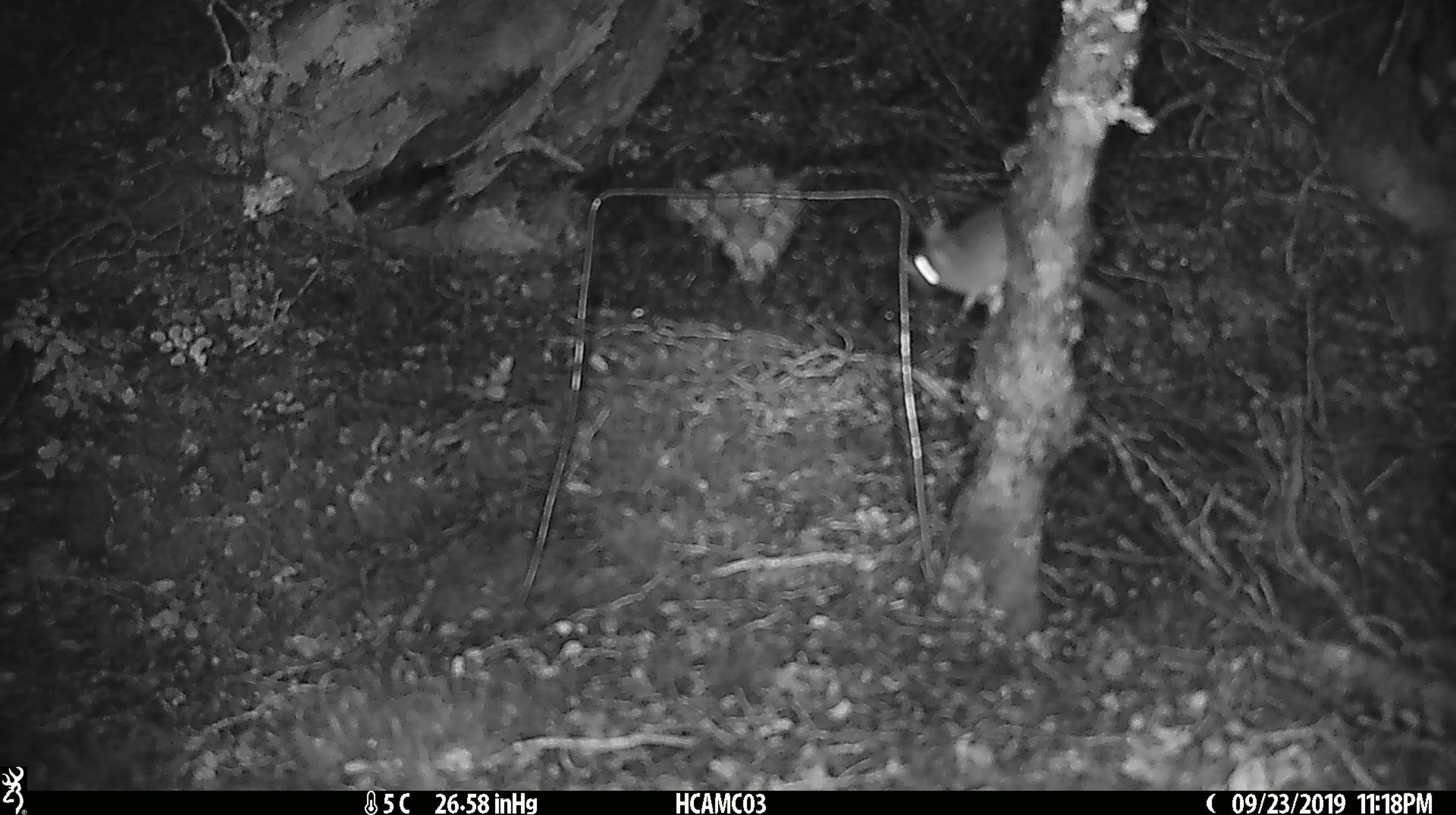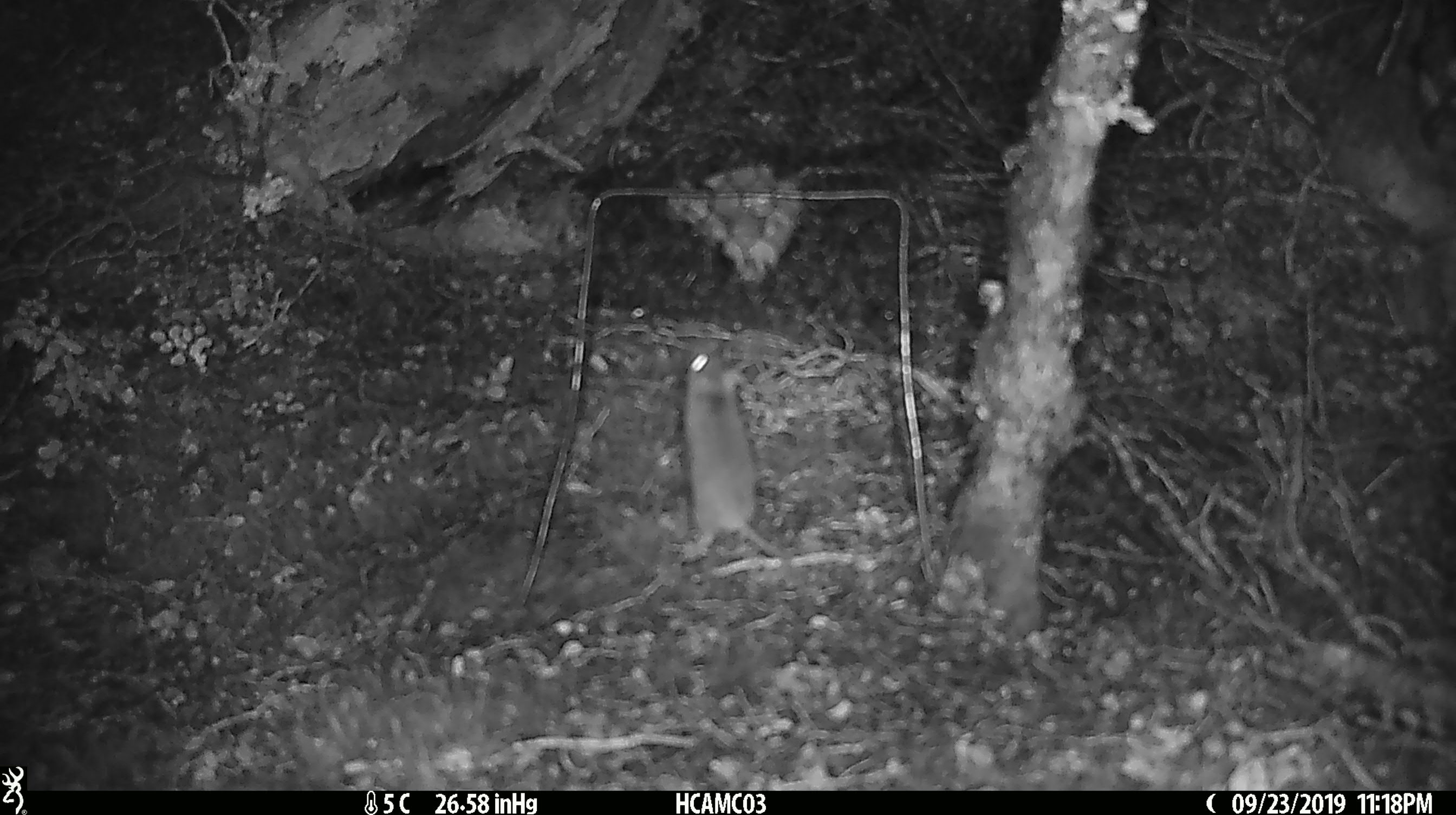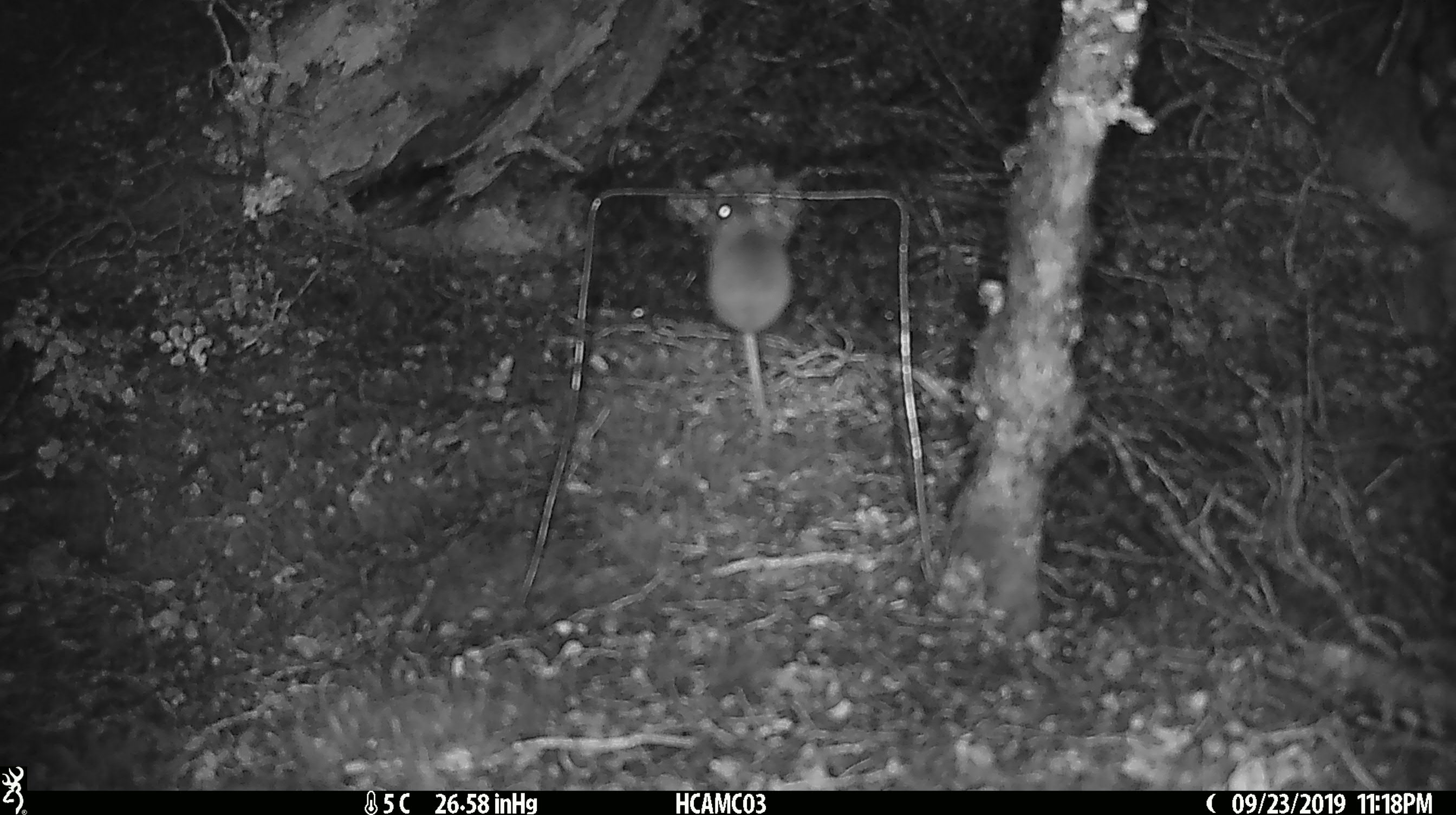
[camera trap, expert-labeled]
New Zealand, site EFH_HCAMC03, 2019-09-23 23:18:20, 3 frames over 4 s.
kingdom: Animalia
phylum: Chordata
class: Mammalia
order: Rodentia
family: Muridae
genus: Mus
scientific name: Mus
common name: mouse